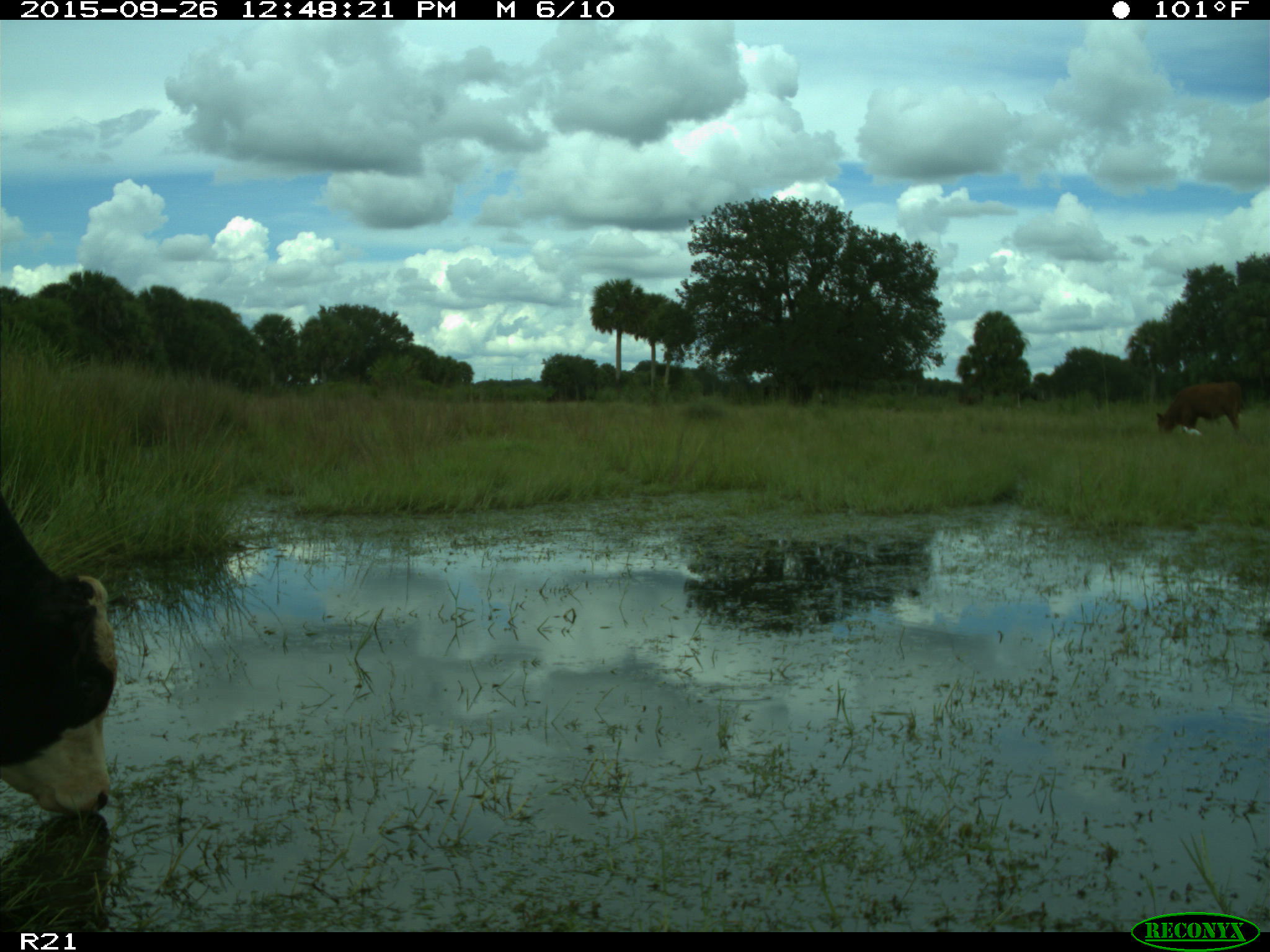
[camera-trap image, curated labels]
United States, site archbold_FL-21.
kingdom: Animalia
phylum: Chordata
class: Mammalia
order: Artiodactyla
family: Bovidae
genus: Bos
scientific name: Bos taurus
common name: domestic cow